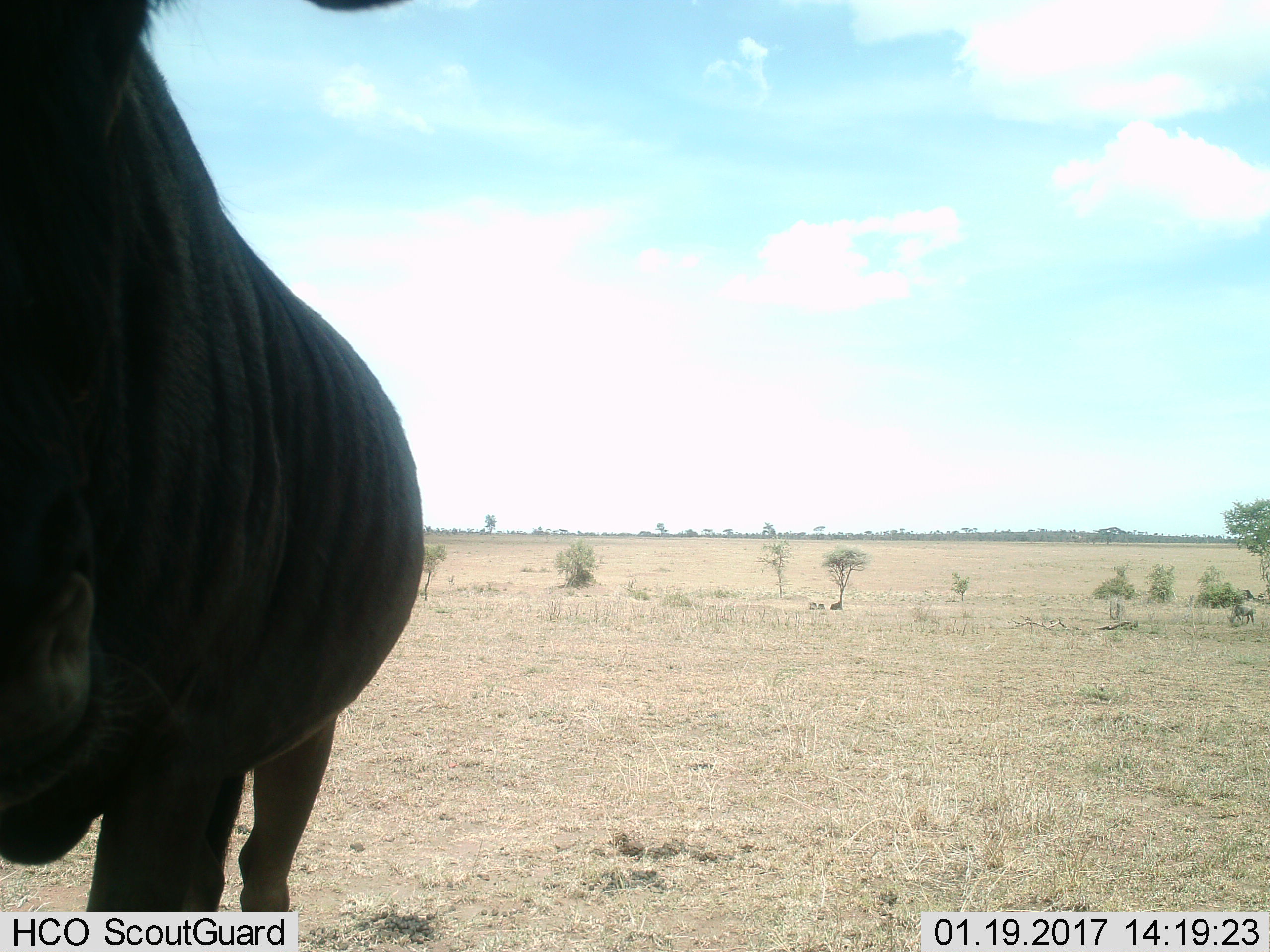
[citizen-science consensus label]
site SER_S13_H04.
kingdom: Animalia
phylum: Chordata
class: Mammalia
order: Artiodactyla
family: Bovidae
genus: Connochaetes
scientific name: Connochaetes taurinus taurinus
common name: blue wildebeest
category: wildebeestblue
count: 1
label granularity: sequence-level